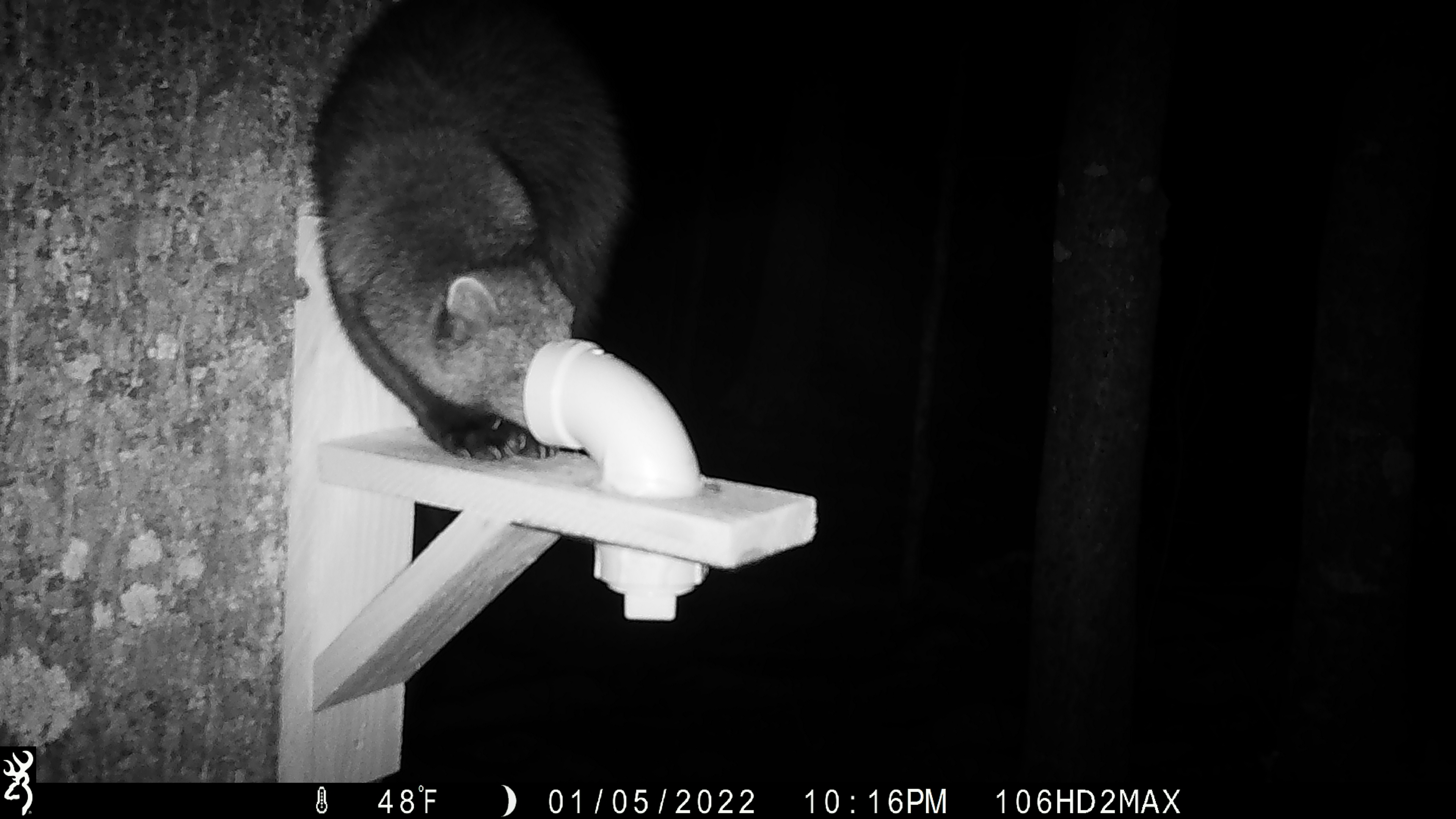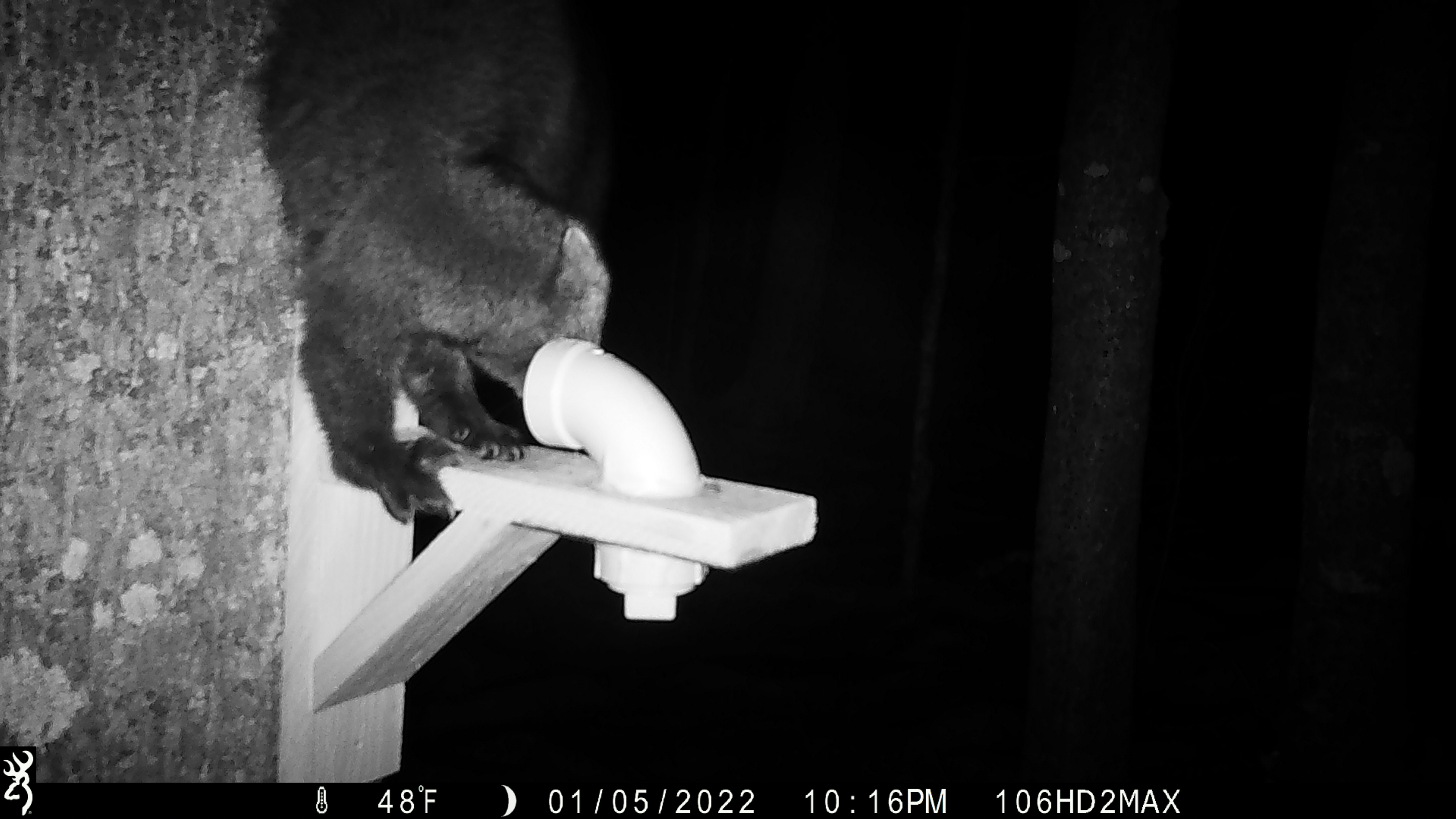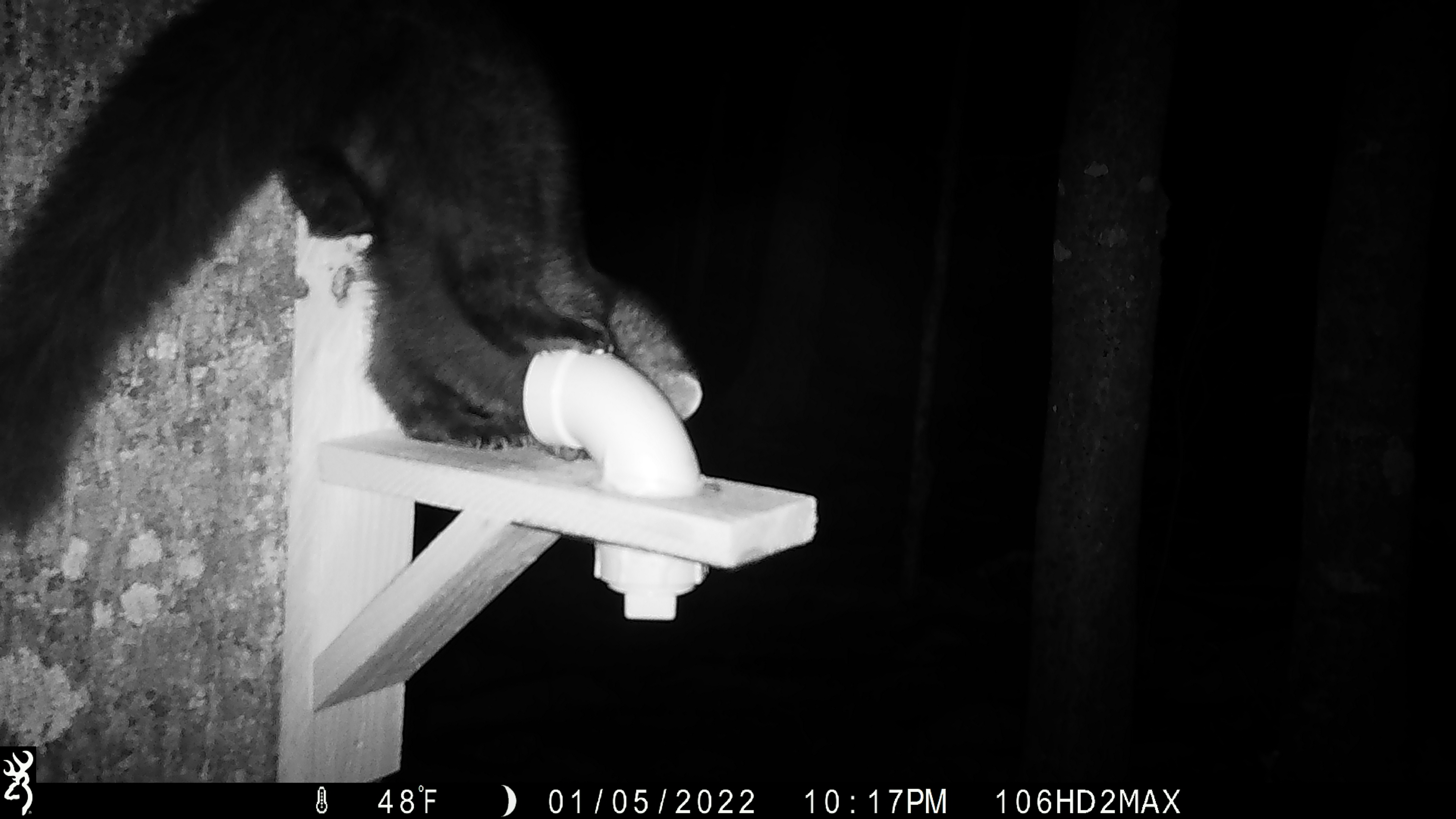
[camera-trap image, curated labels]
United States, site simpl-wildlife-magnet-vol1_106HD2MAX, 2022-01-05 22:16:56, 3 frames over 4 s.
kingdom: Animalia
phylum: Chordata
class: Mammalia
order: Carnivora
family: Mustelidae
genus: Pekania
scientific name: Pekania pennanti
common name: fisher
Fisher (Pekania pennanti).